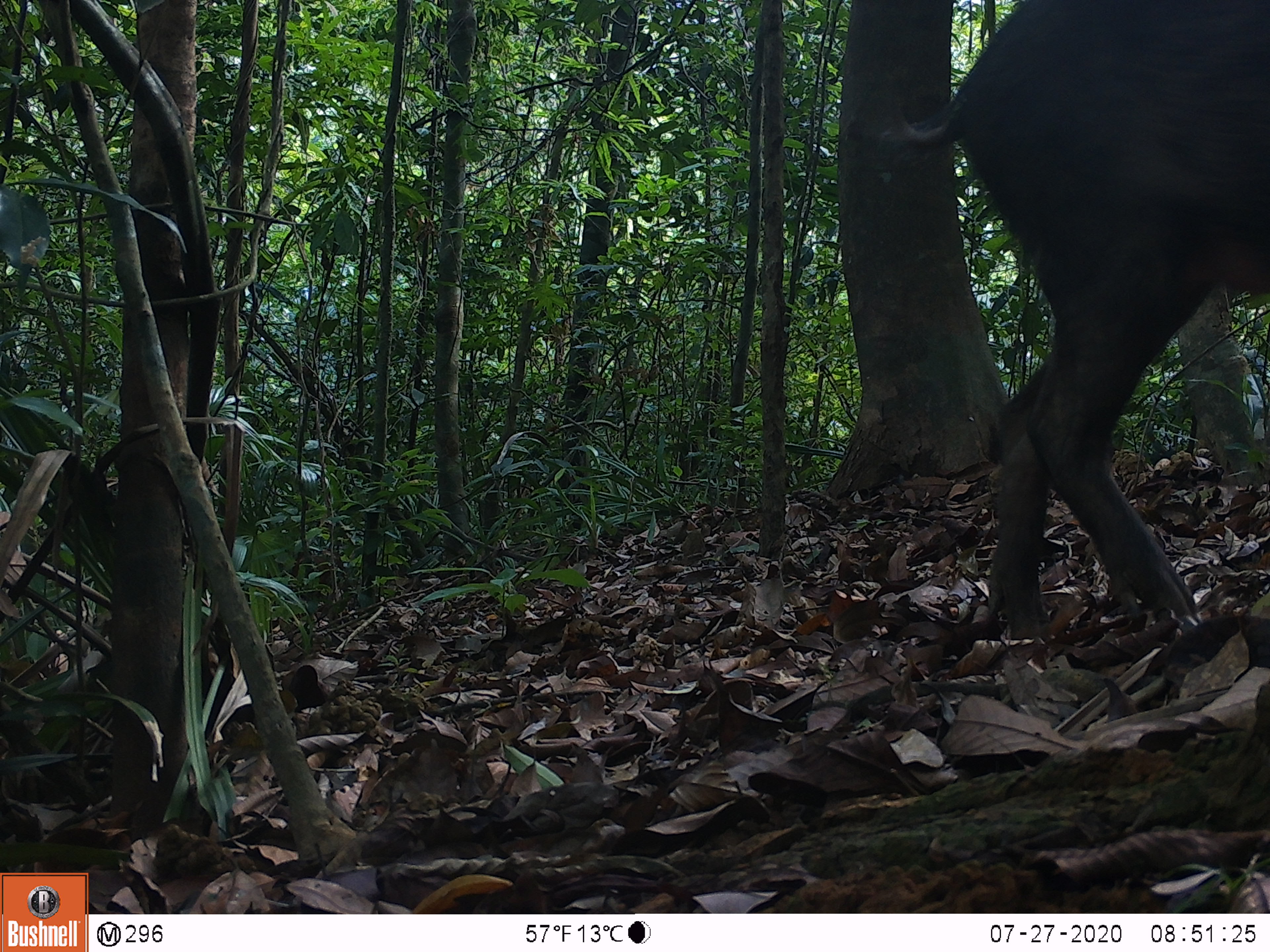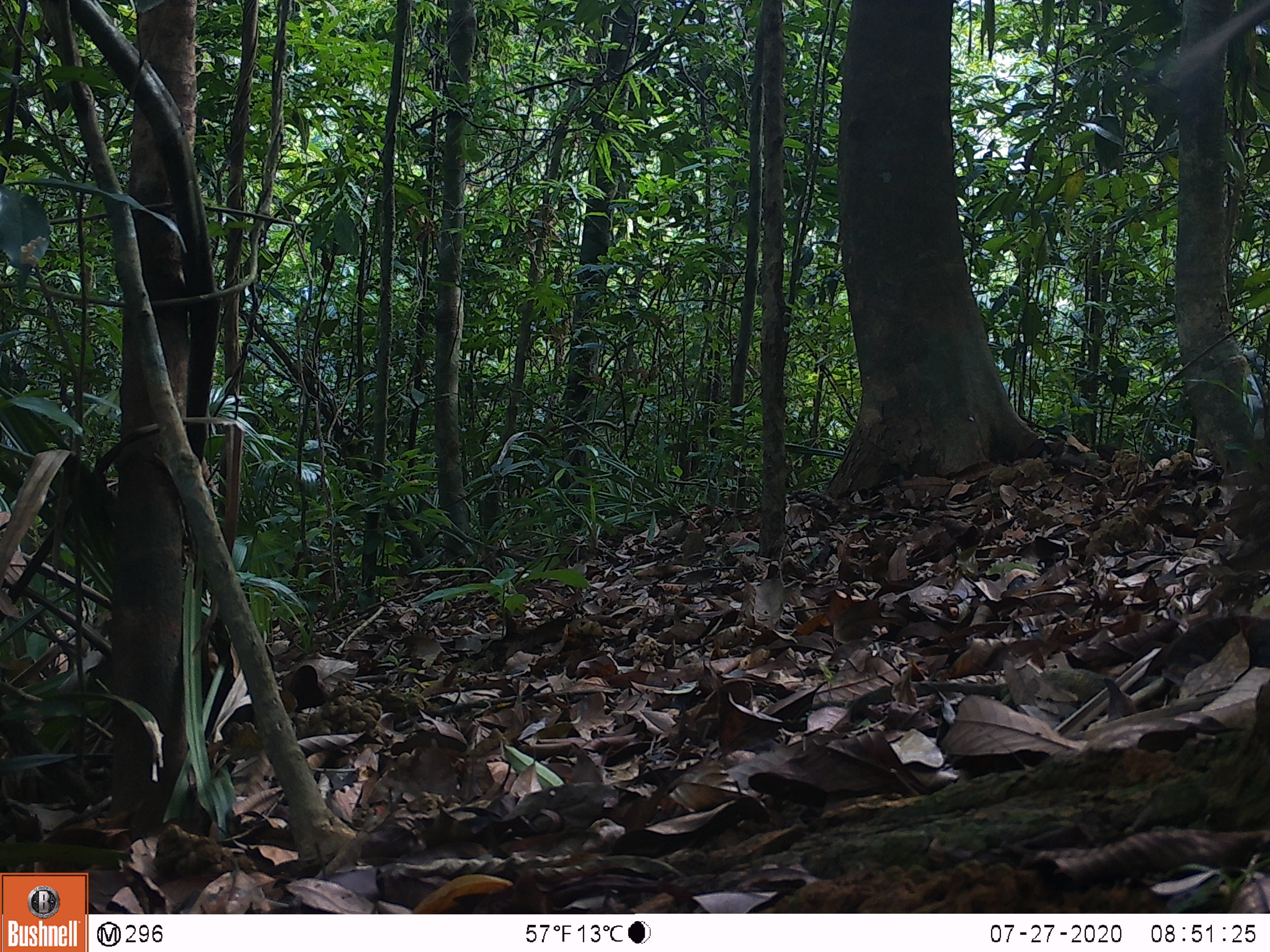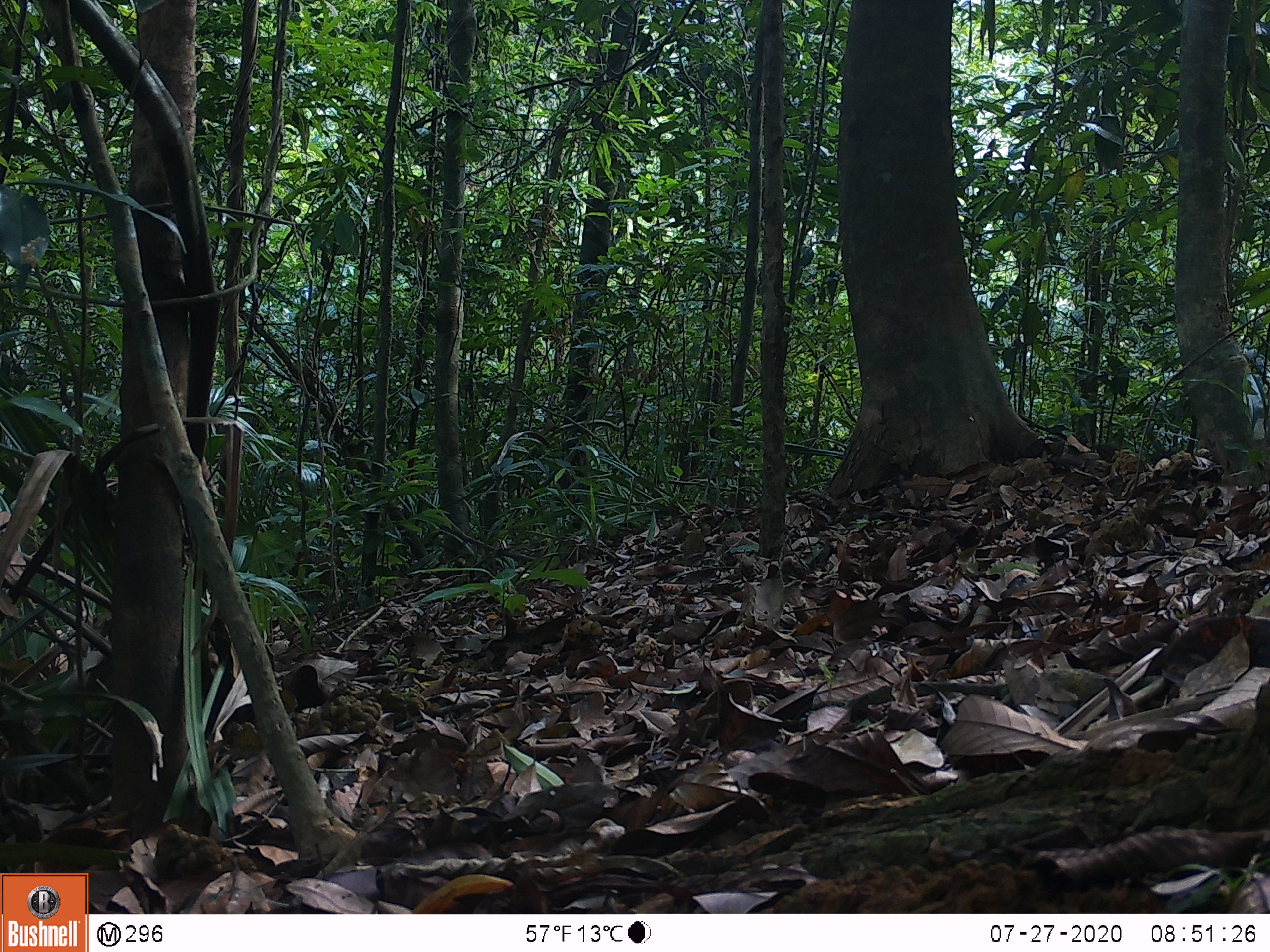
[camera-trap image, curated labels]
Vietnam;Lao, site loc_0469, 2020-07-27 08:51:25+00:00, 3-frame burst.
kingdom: Animalia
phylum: Chordata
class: Mammalia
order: Artiodactyla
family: Suidae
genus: Sus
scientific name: Sus scrofa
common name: eurasian wild pig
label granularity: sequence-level